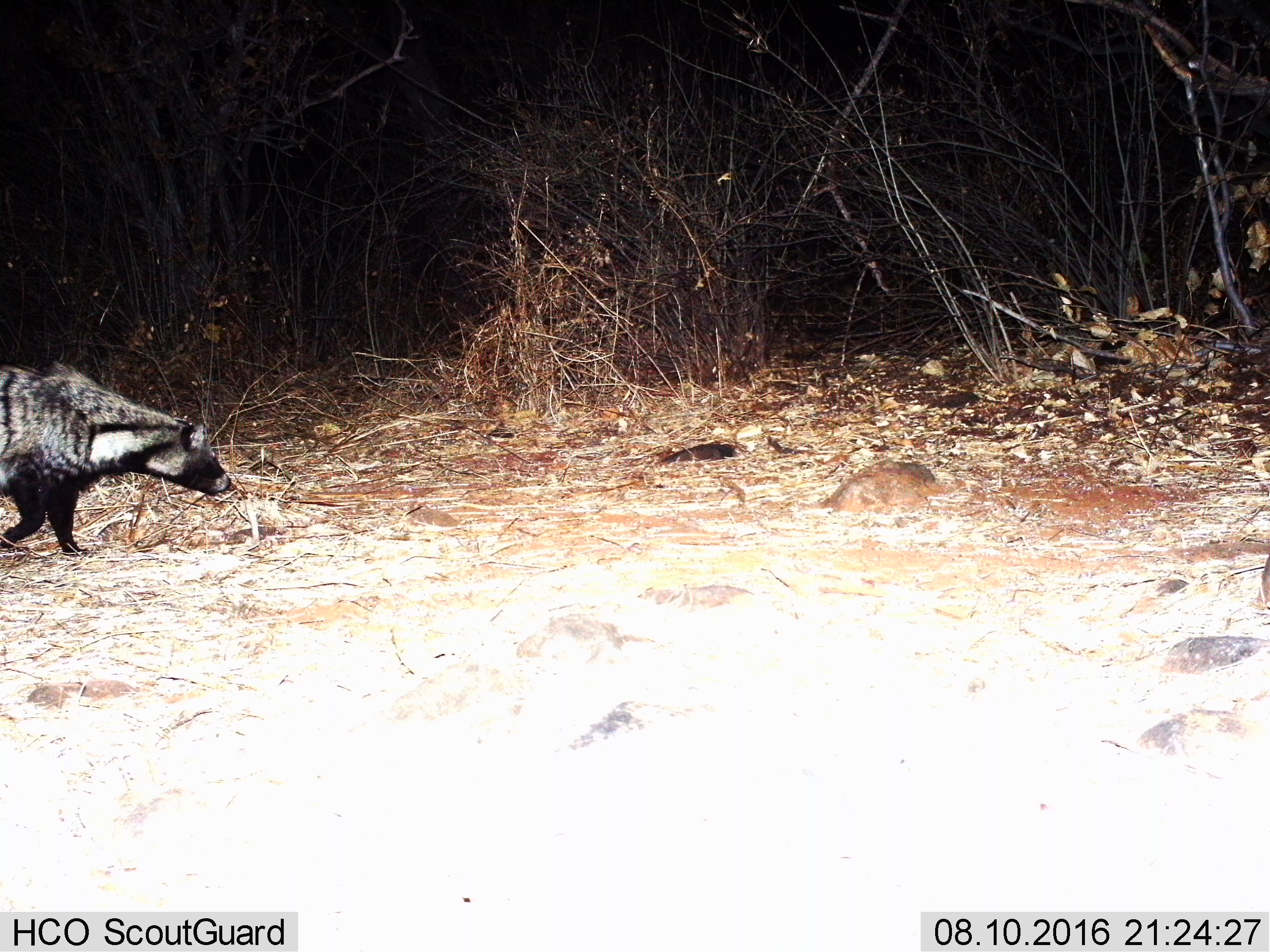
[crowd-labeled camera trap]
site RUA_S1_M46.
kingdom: Animalia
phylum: Chordata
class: Mammalia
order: Carnivora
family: Viverridae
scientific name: Viverridae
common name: civet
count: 1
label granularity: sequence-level